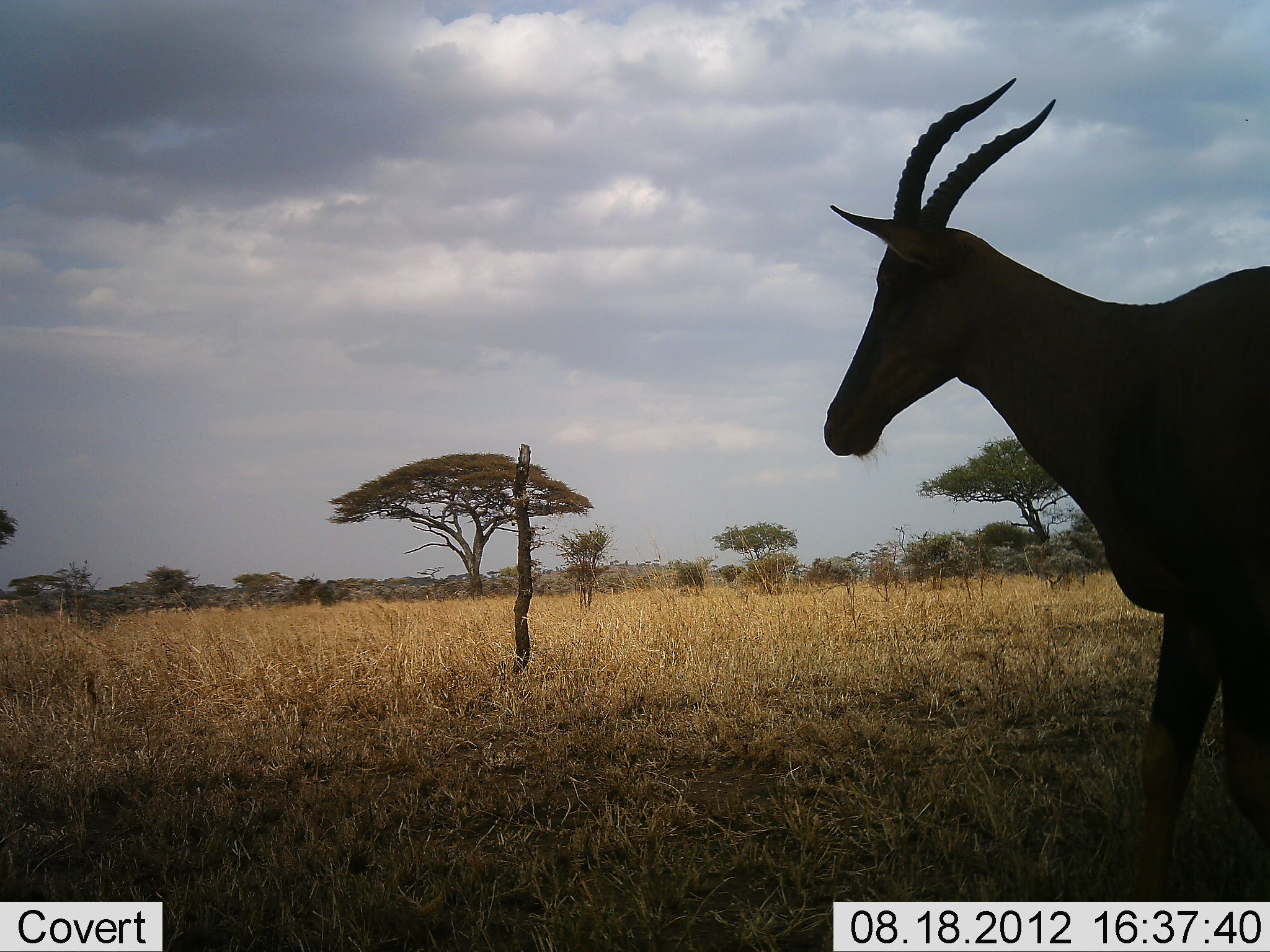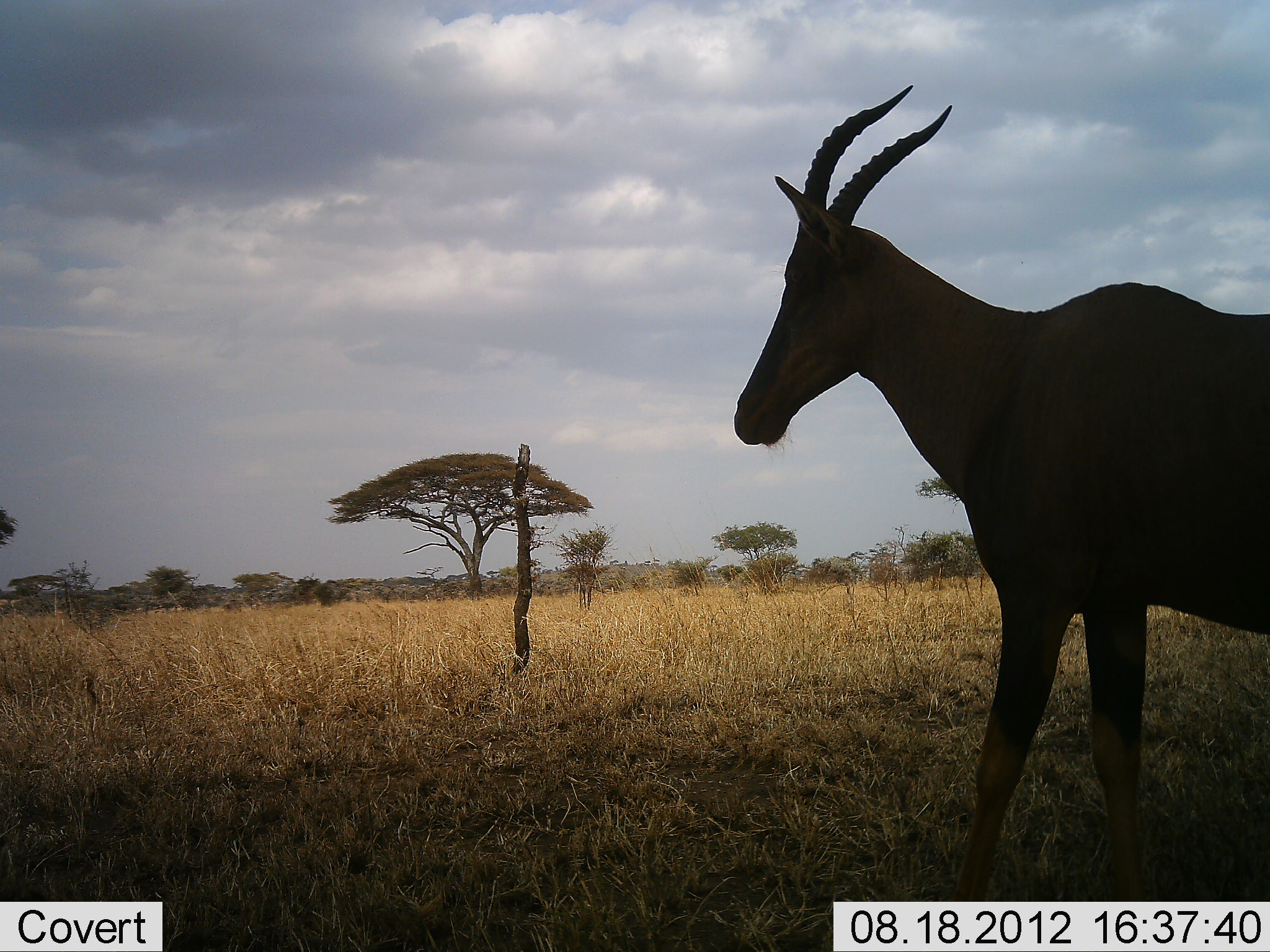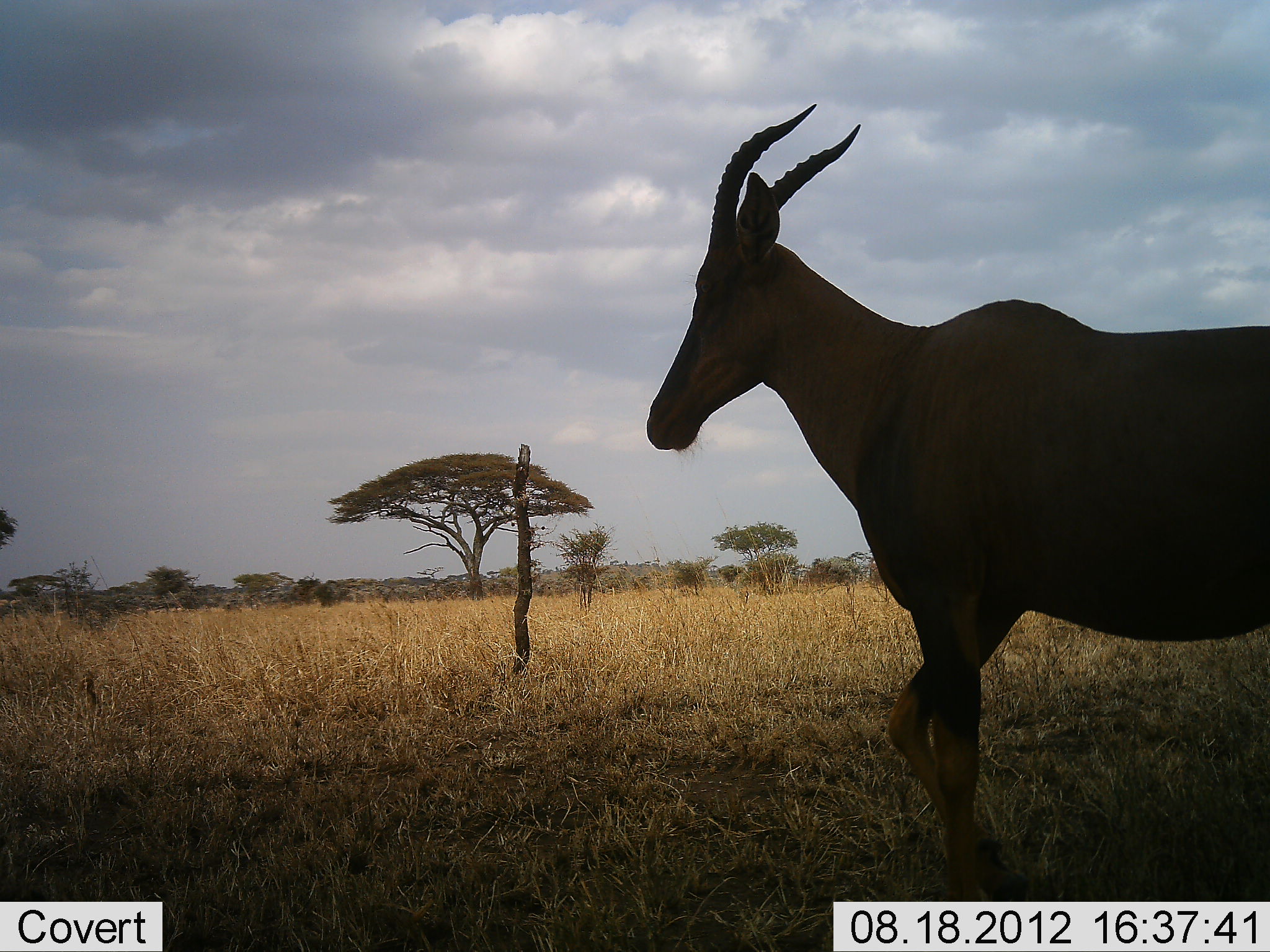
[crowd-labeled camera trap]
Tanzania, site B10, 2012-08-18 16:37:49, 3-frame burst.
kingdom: Animalia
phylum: Chordata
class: Mammalia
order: Artiodactyla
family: Bovidae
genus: Damaliscus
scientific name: Damaliscus lunatus jimela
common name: topi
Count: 1.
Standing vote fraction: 20%.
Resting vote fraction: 0%.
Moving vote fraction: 90%.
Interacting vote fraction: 0%.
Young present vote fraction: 0%.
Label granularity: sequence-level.